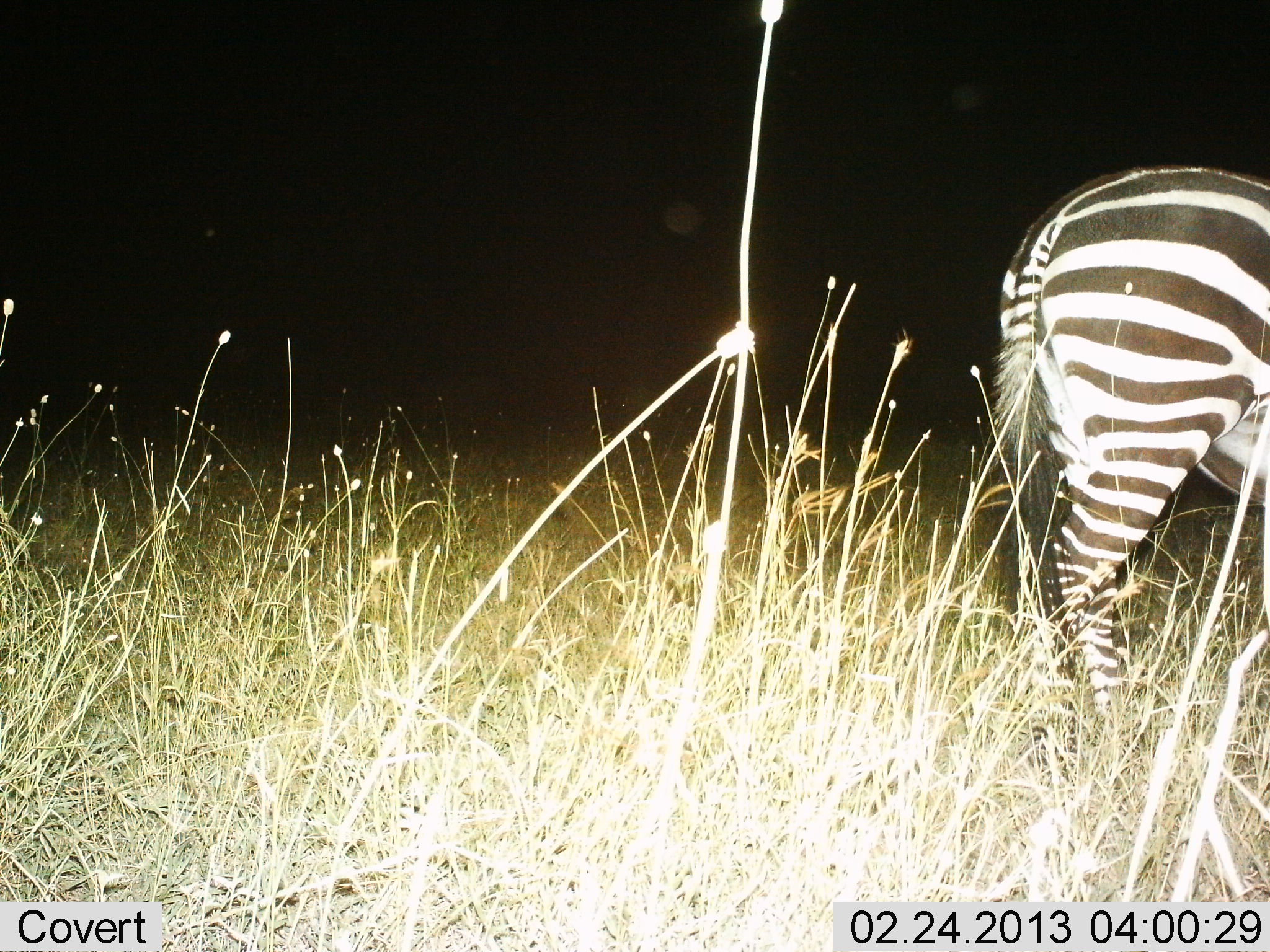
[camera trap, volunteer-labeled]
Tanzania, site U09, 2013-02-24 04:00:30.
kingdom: Animalia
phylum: Chordata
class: Mammalia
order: Perissodactyla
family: Equidae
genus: Equus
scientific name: Equus quagga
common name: plains zebra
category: zebra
Zebra (plains zebra) (Equus quagga), count 1. Behavior (volunteer vote fractions): standing 91%, resting 4%, moving 2%, interacting 0%. Young present (vote fraction): 0%. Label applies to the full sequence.